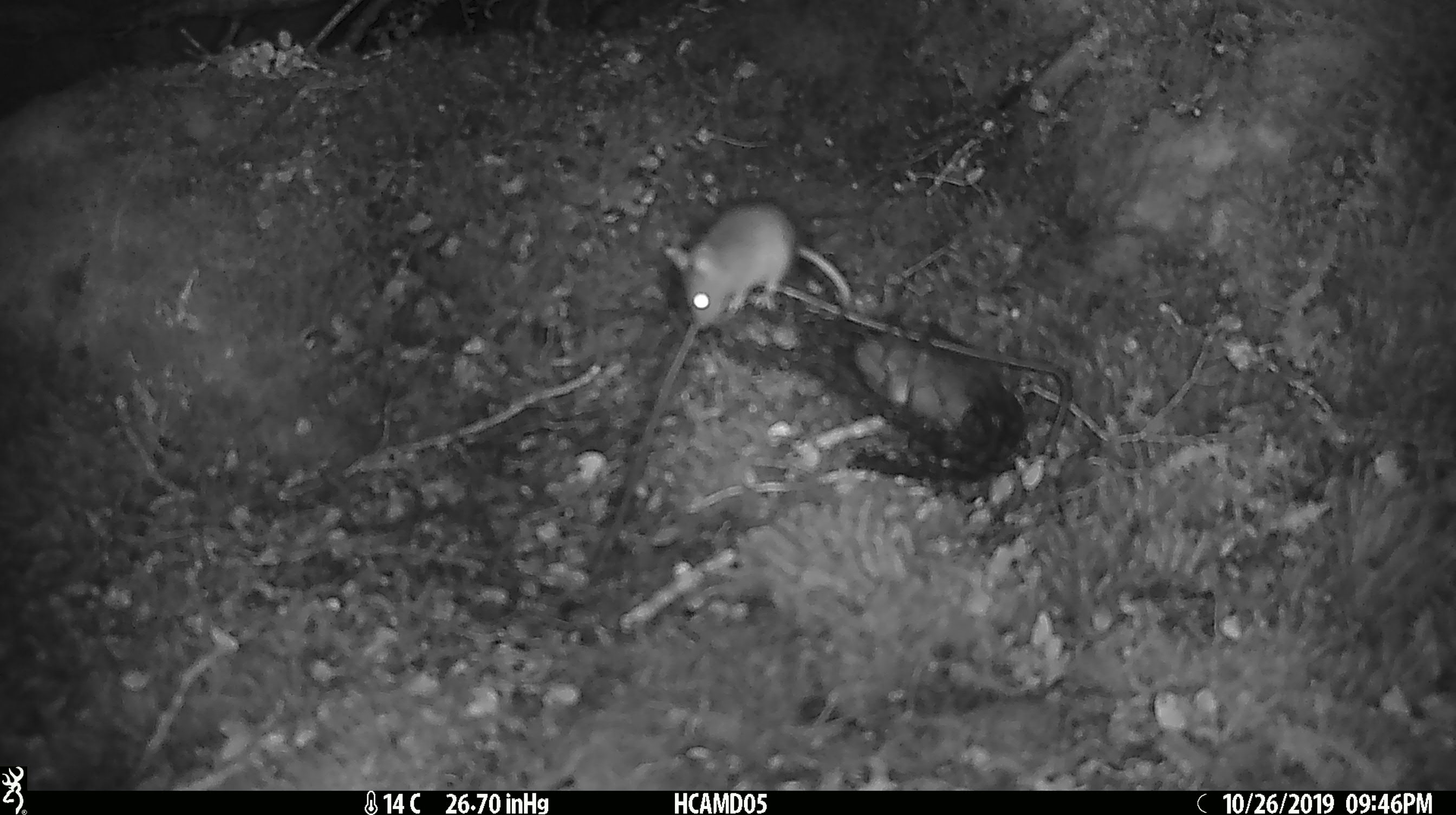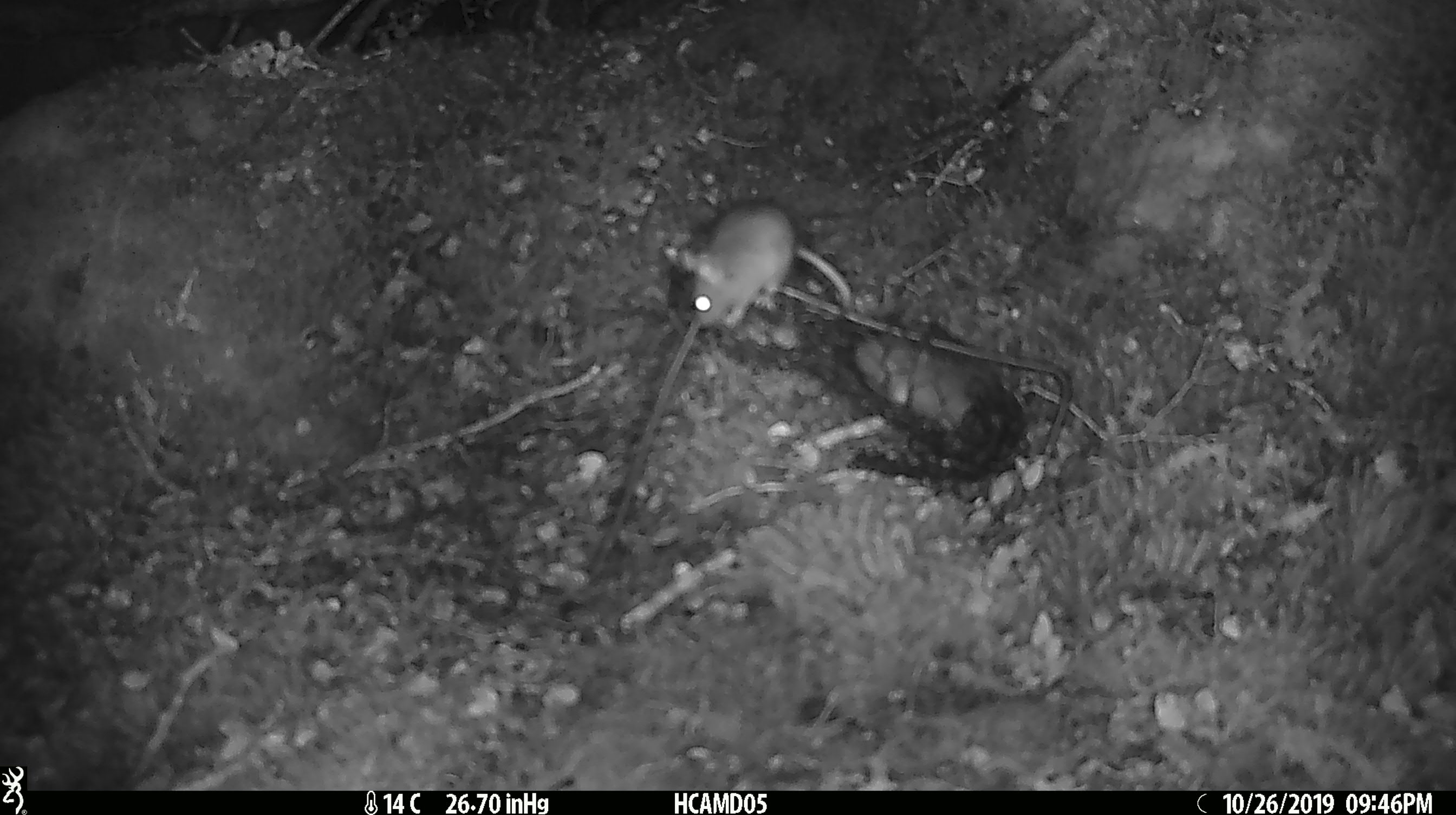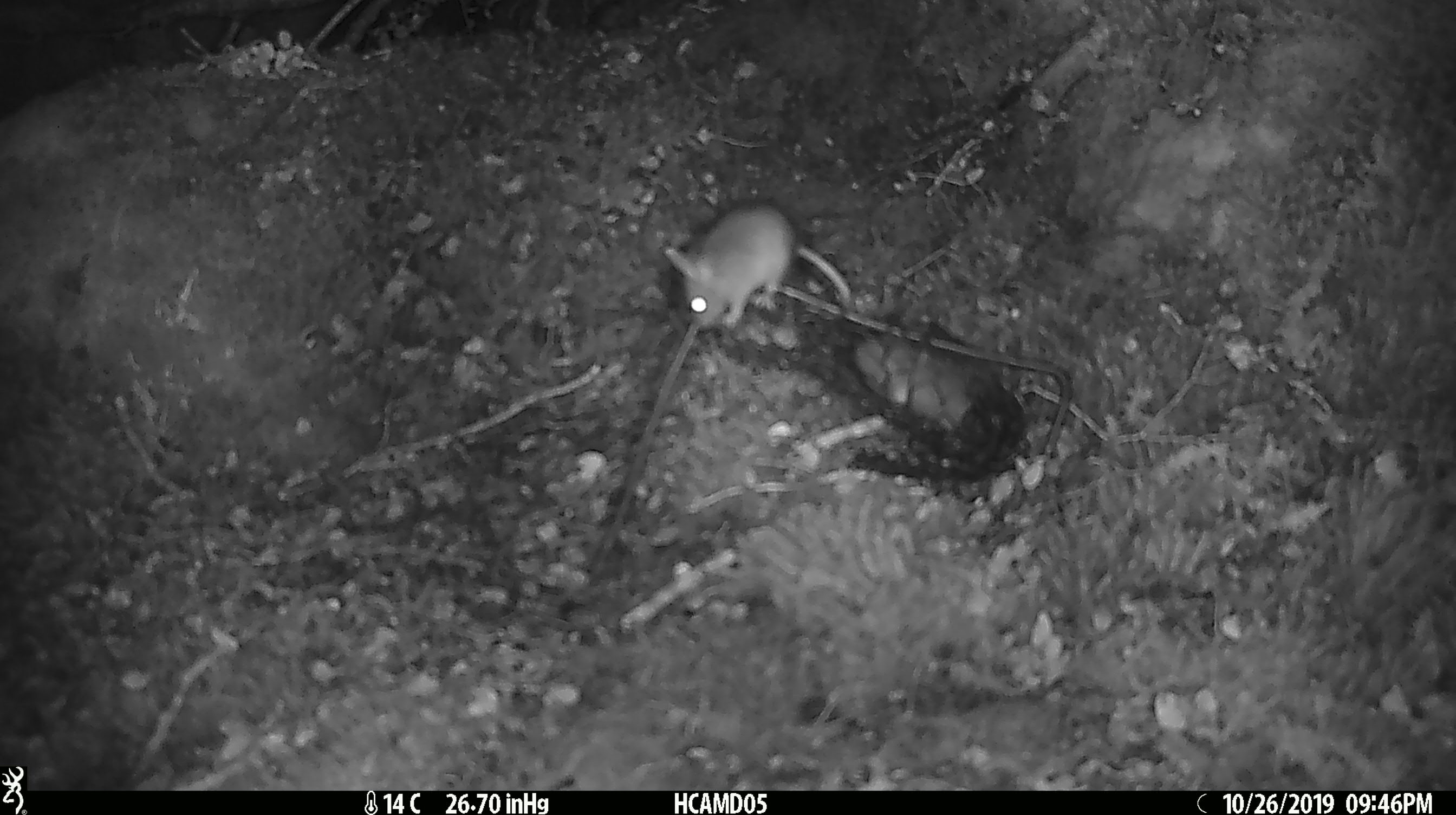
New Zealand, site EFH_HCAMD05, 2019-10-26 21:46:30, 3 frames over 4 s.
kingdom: Animalia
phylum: Chordata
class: Mammalia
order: Rodentia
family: Muridae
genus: Mus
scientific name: Mus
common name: mouse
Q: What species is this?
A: Mouse (Mus).